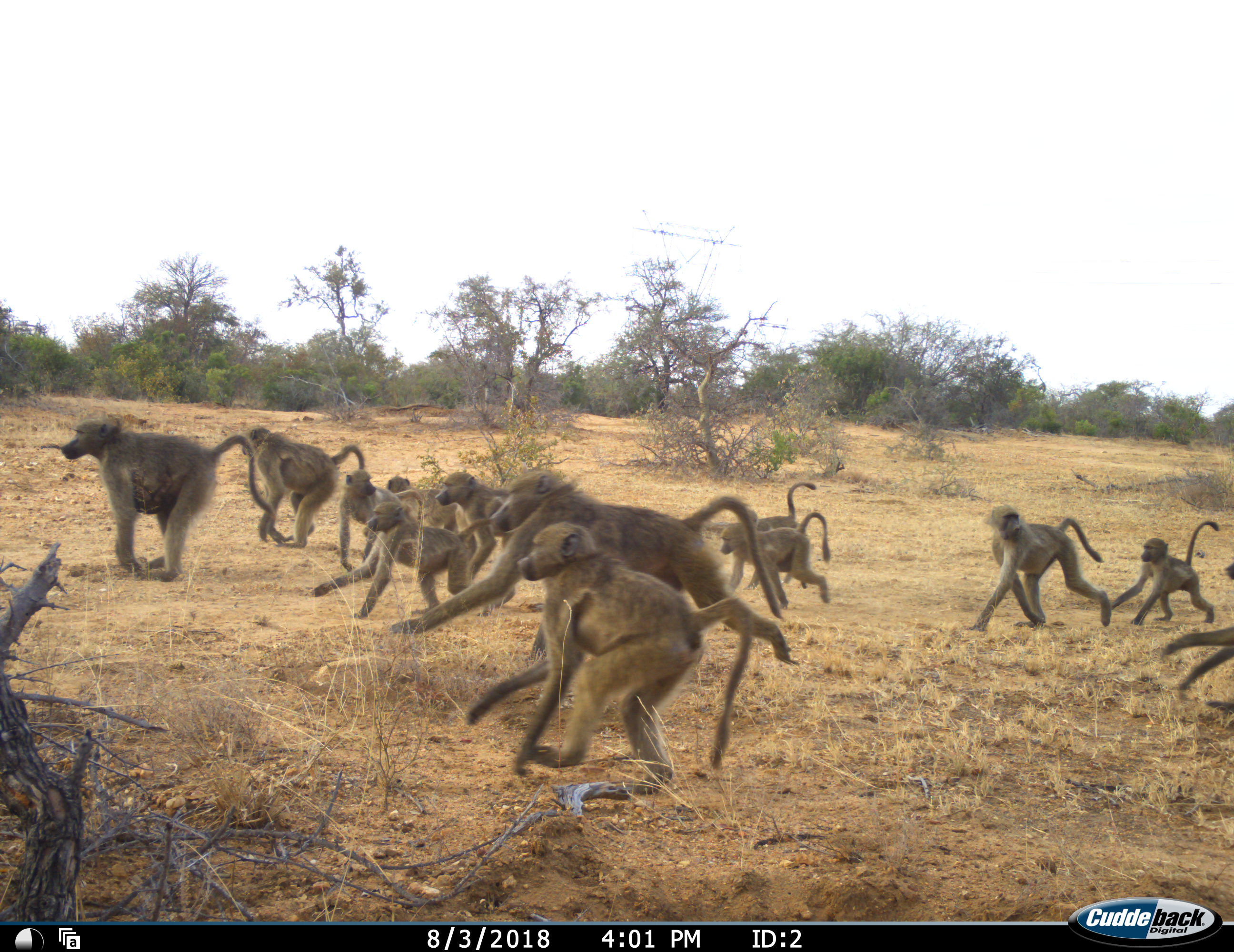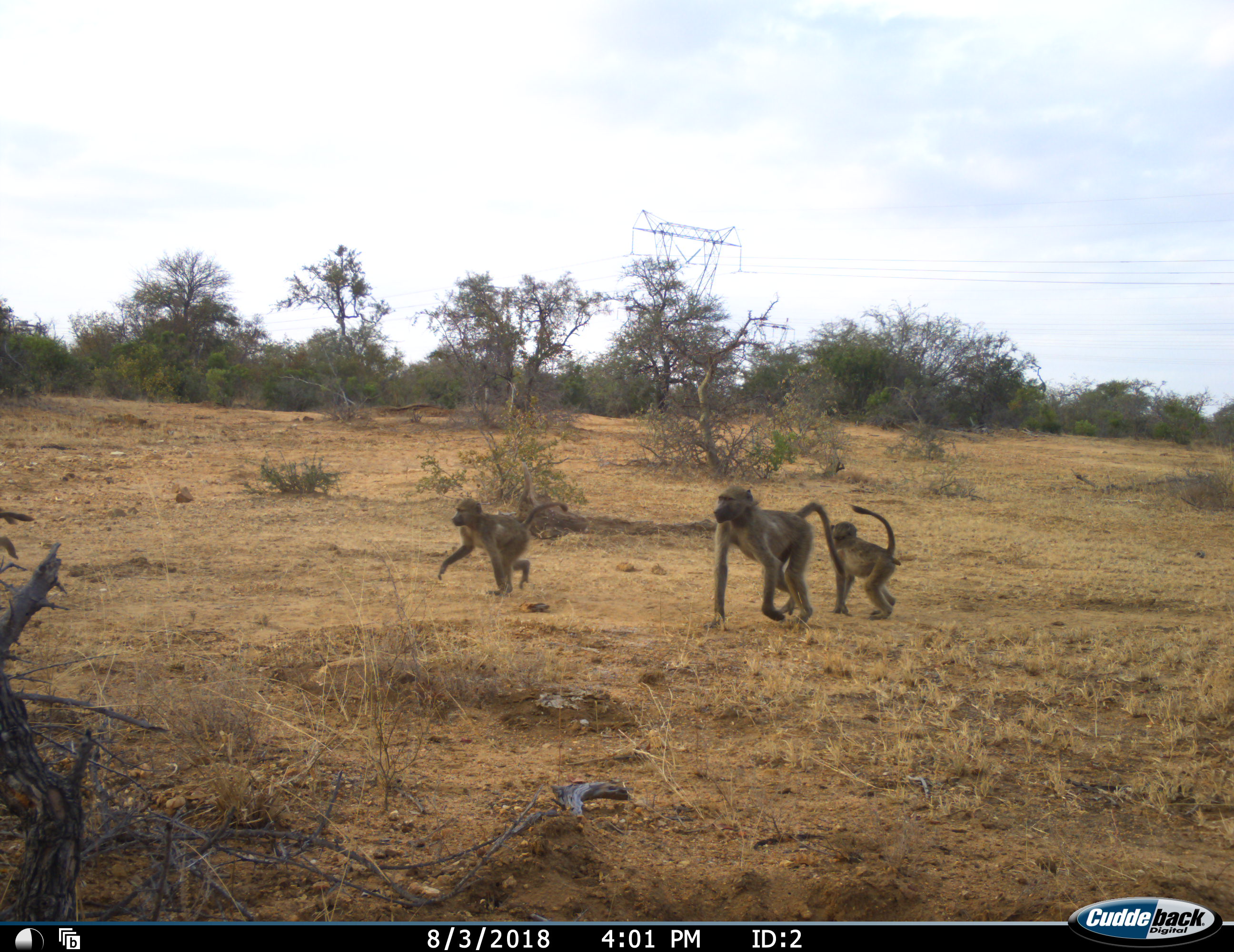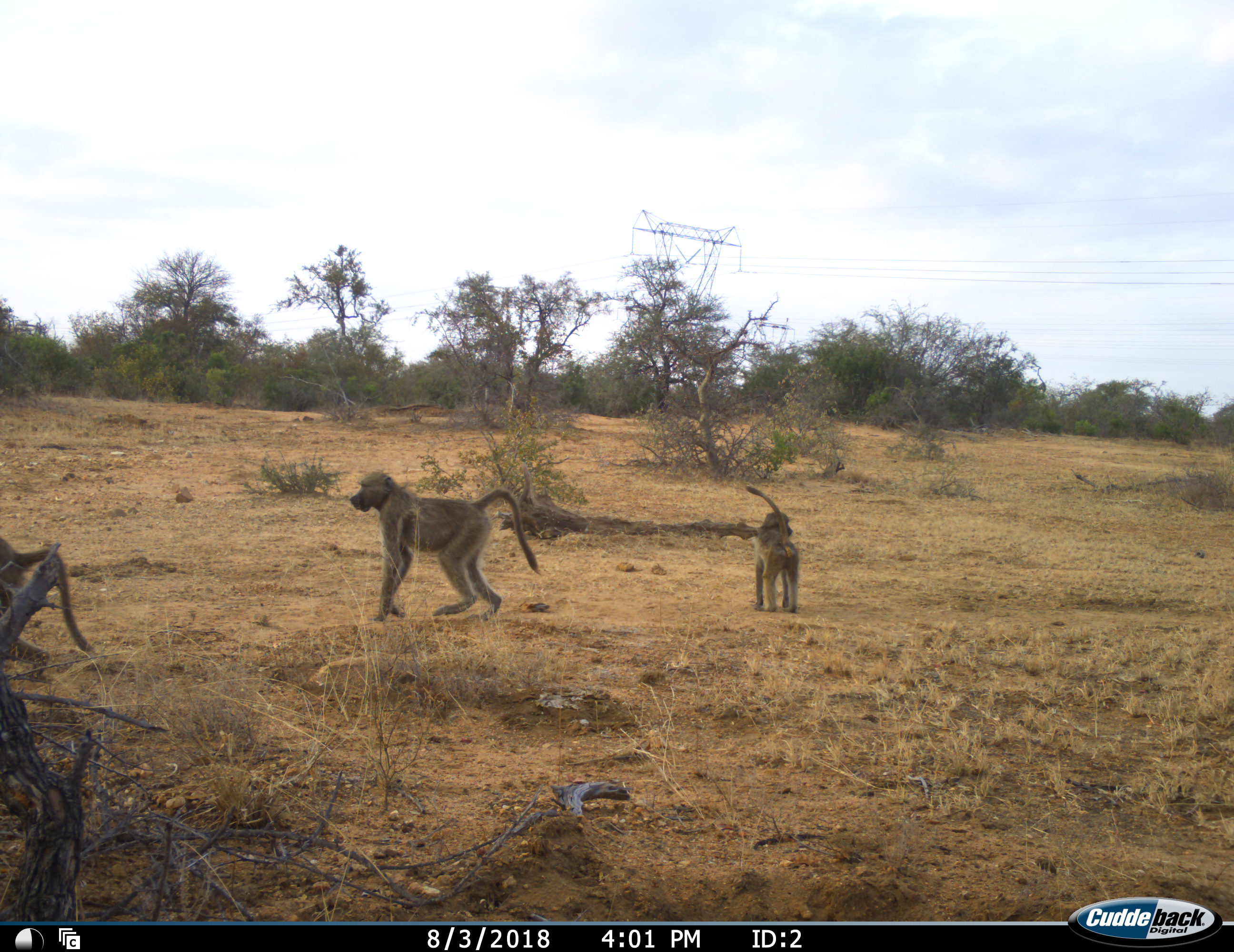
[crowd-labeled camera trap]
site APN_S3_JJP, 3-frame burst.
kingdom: Animalia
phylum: Chordata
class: Mammalia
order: Primates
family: Cercopithecidae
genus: Papio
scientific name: Papio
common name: baboon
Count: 11-50.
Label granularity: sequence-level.